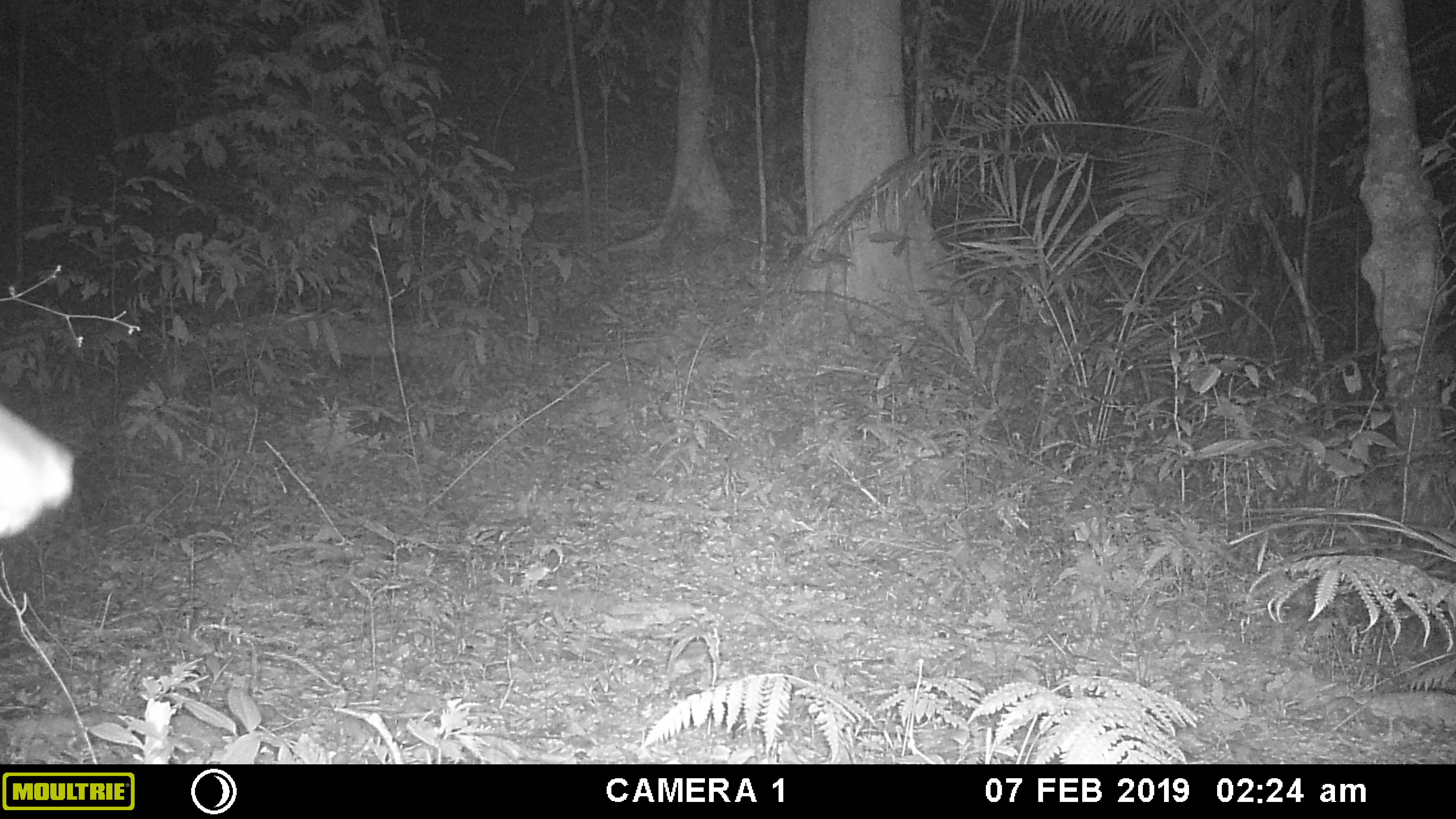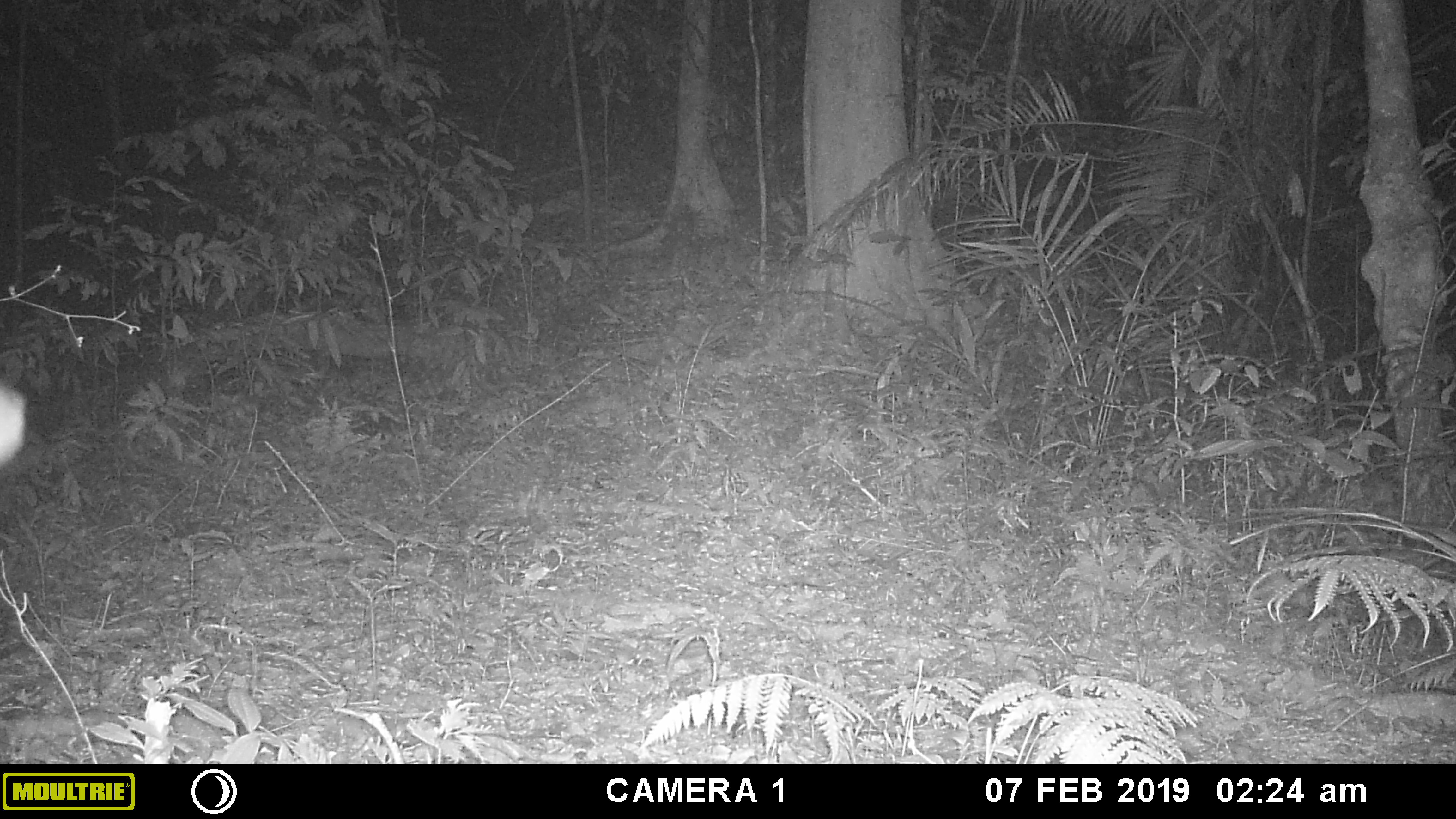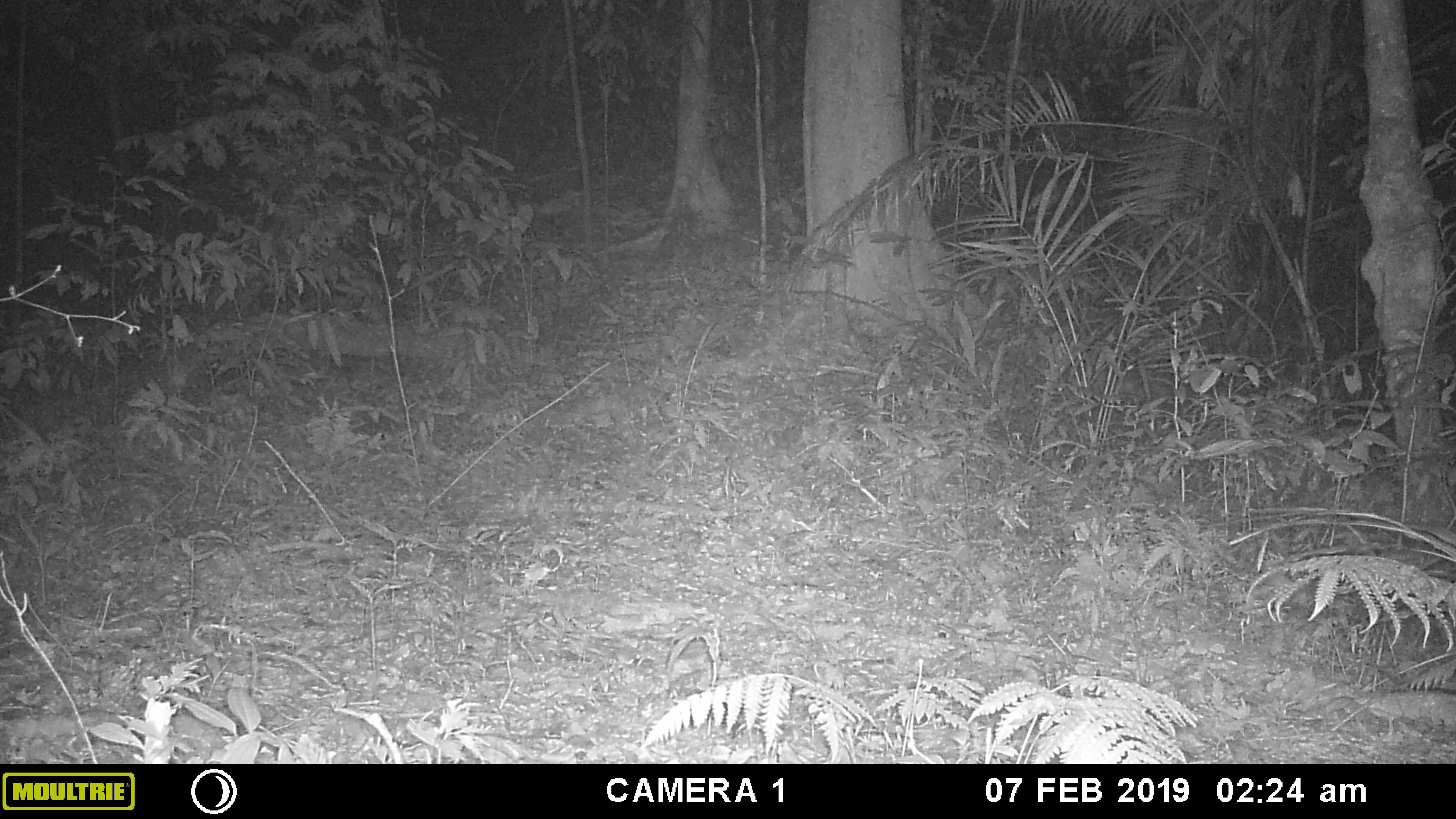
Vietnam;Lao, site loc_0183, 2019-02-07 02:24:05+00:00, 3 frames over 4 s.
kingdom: Animalia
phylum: Chordata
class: Mammalia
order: Artiodactyla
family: Cervidae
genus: Muntiacus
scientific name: Muntiacus vuquangensis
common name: large-antlered muntjac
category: large antlered muntjac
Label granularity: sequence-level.